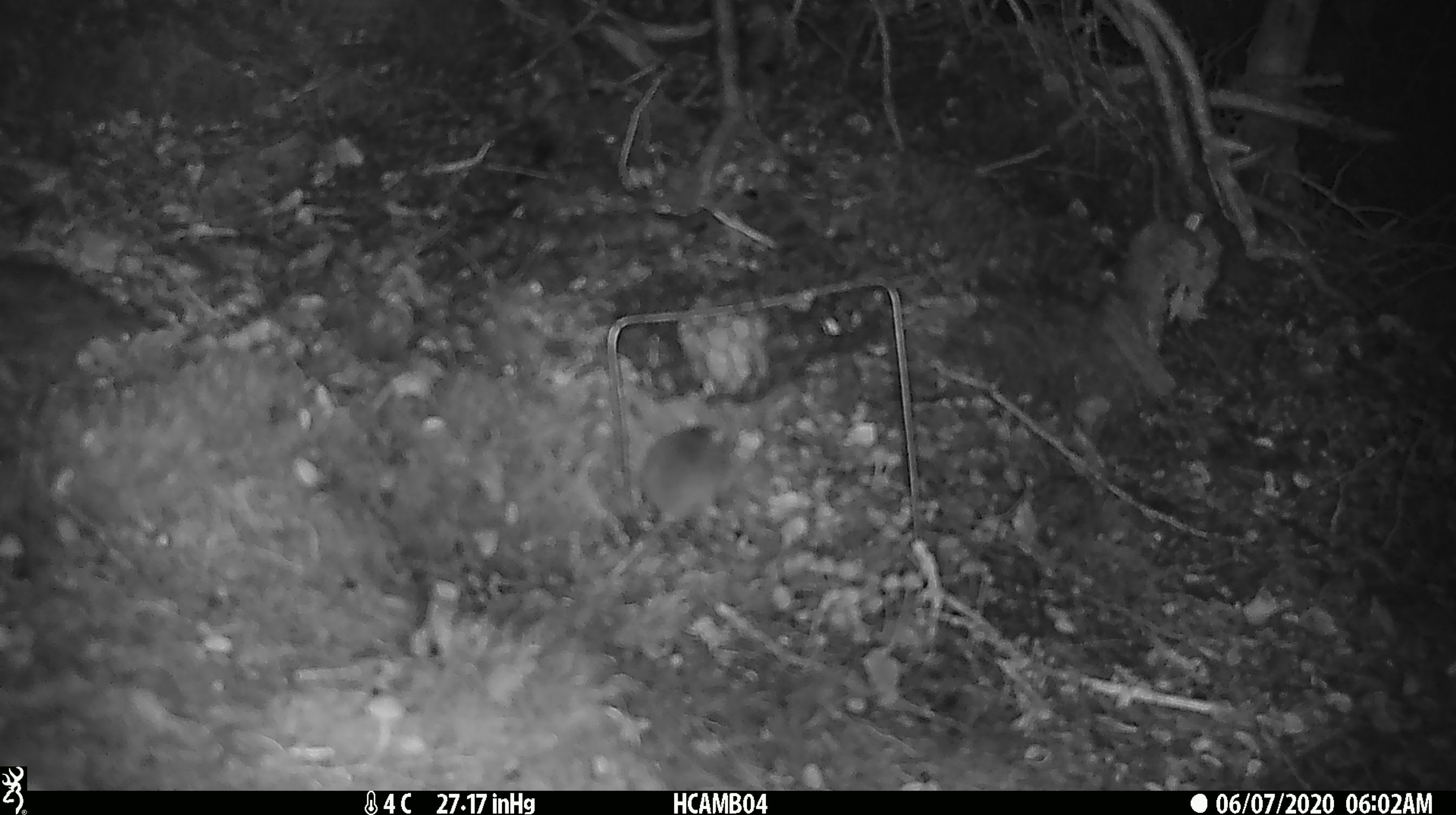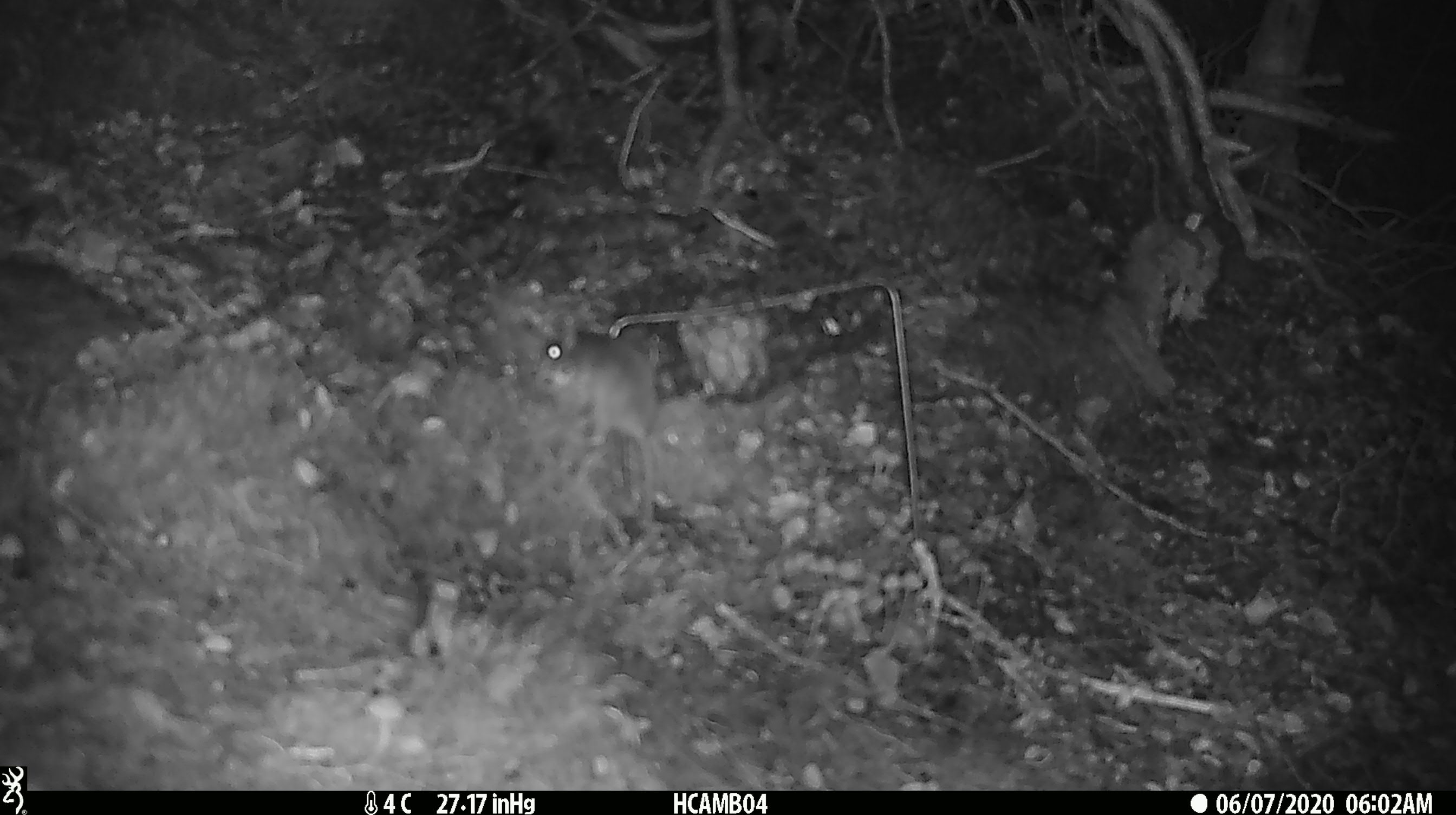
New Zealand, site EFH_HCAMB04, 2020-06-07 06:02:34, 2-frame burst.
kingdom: Animalia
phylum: Chordata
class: Mammalia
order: Rodentia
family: Muridae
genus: Mus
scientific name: Mus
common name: mouse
Mouse (Mus).